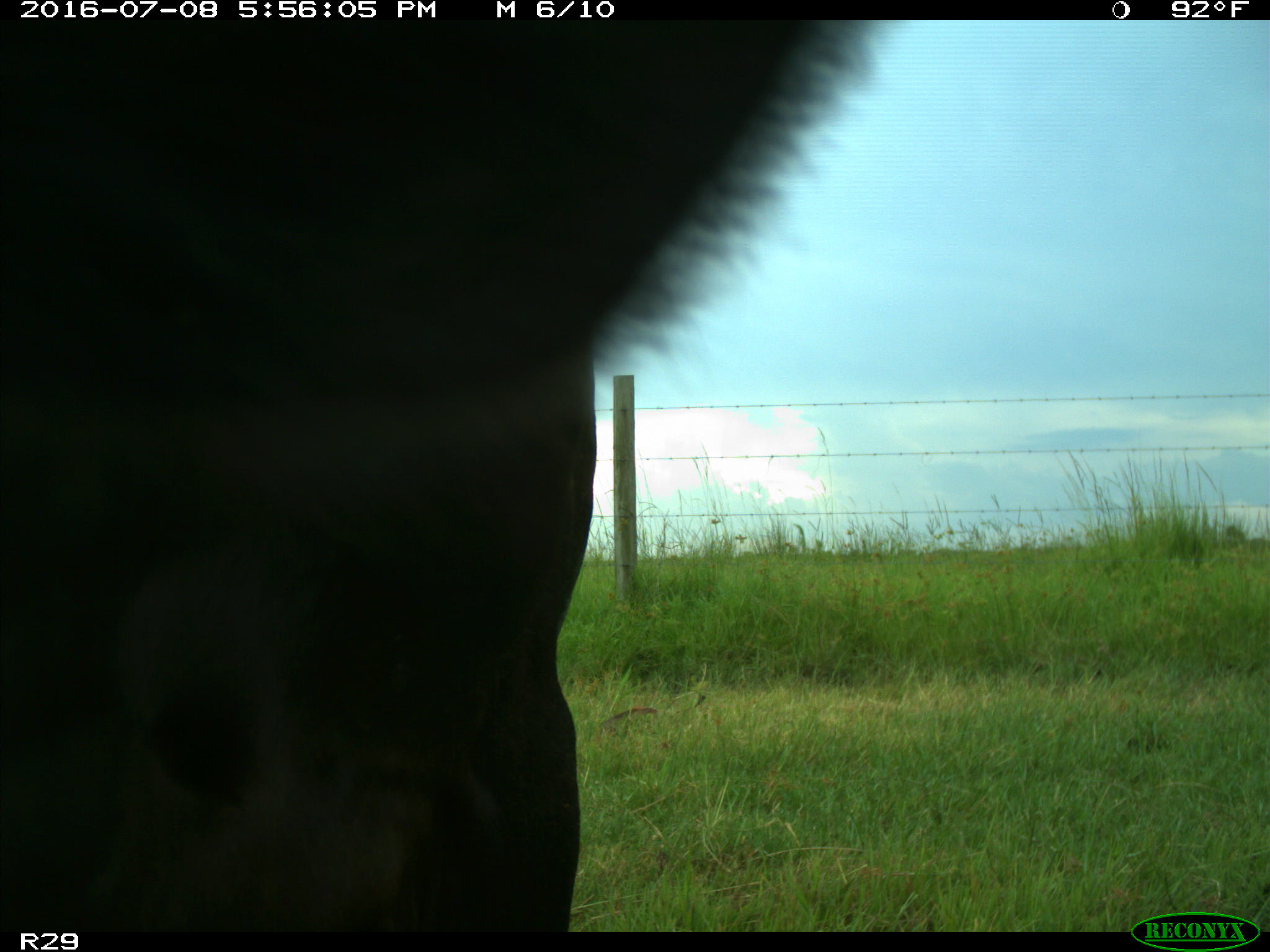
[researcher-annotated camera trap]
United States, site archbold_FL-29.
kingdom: Animalia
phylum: Chordata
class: Mammalia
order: Artiodactyla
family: Bovidae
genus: Bos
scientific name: Bos taurus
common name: domestic cow